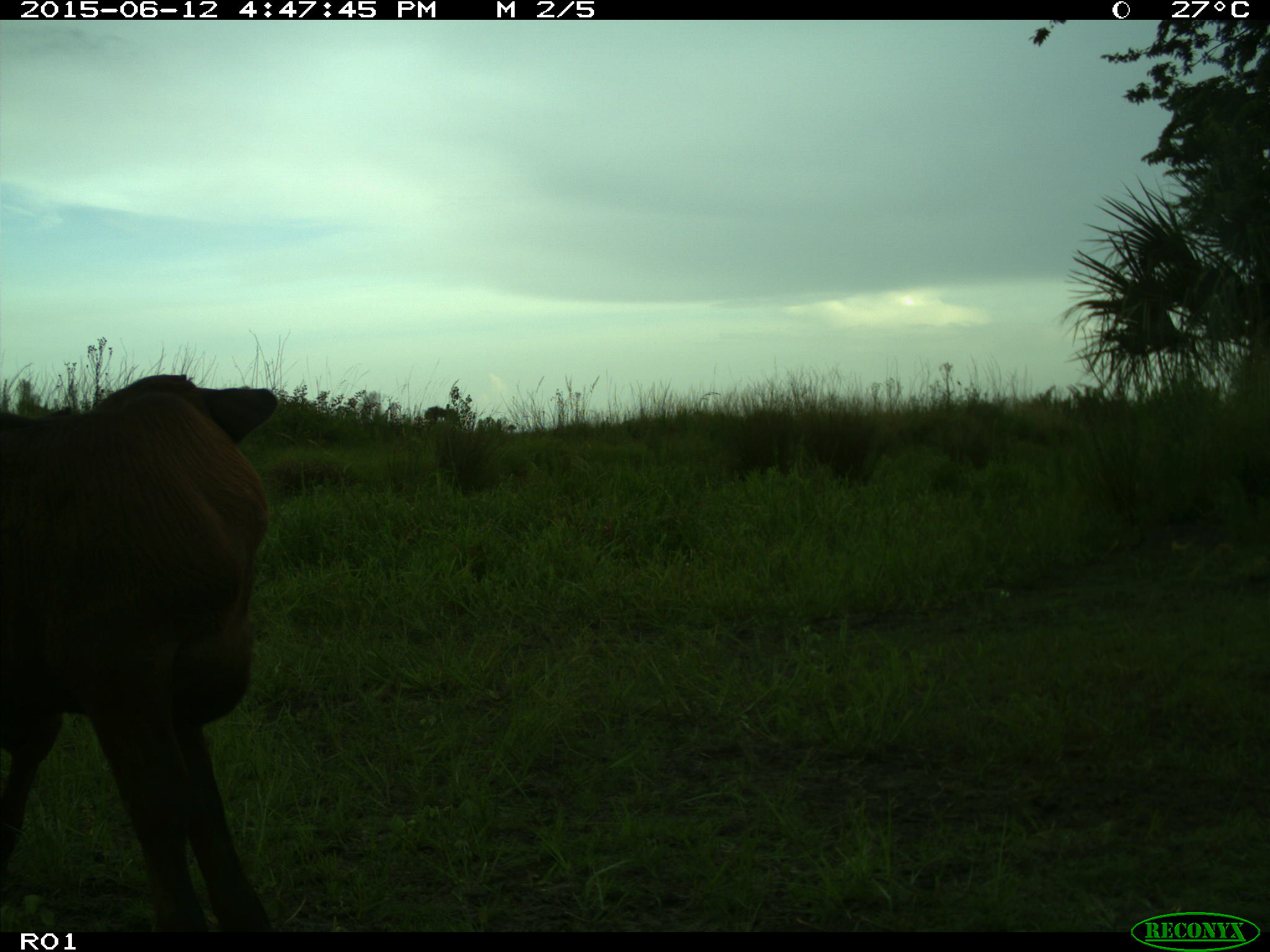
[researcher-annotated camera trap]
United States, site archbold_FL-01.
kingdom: Animalia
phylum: Chordata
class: Mammalia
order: Artiodactyla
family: Bovidae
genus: Bos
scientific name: Bos taurus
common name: domestic cow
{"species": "Bos taurus (domestic cow)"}